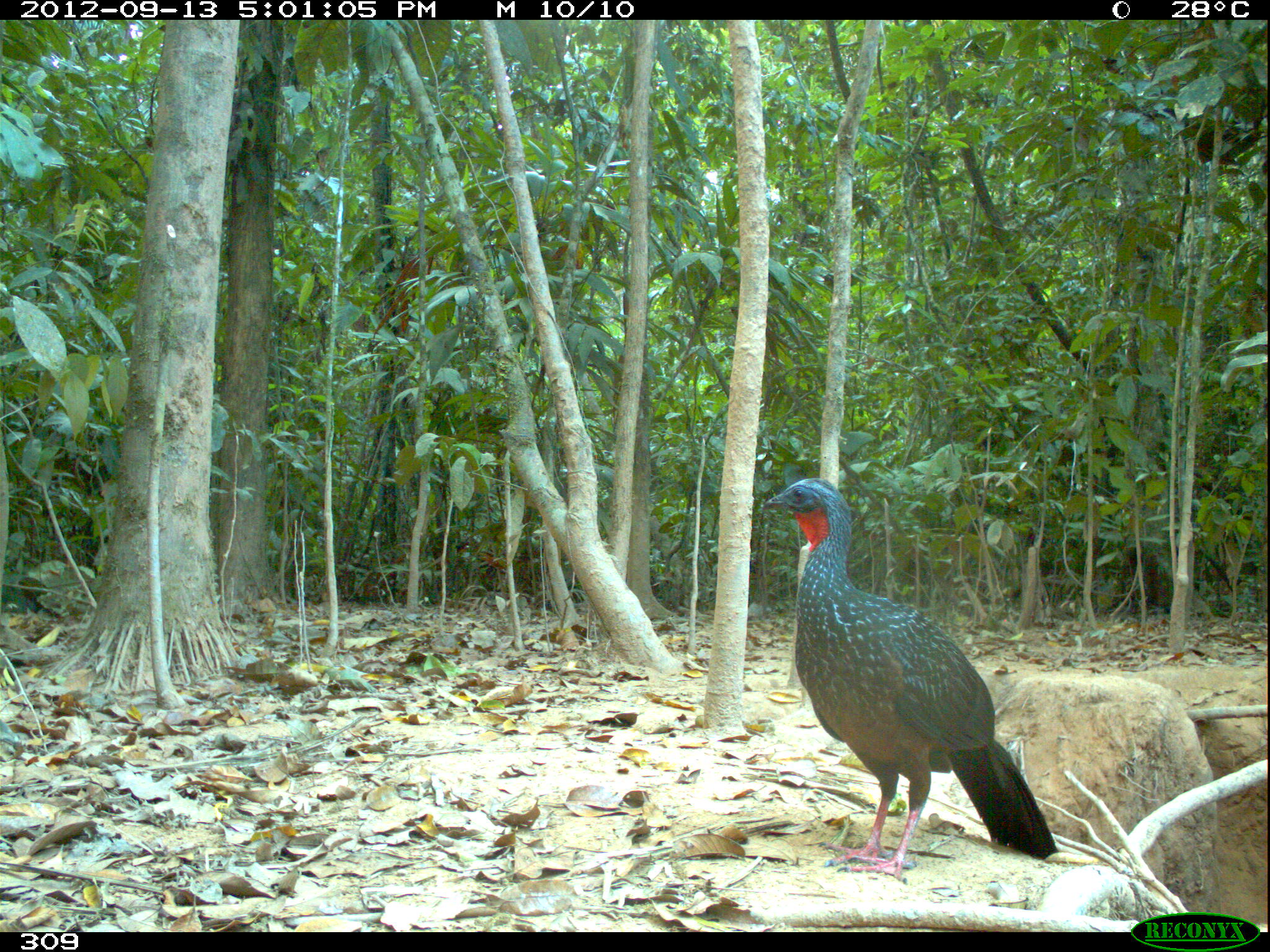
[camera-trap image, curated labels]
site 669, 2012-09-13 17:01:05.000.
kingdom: Animalia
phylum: Chordata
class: Aves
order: Galliformes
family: Cracidae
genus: Penelope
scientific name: Penelope jacquacu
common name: spix's guan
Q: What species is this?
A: Penelope jacquacu (spix's guan).